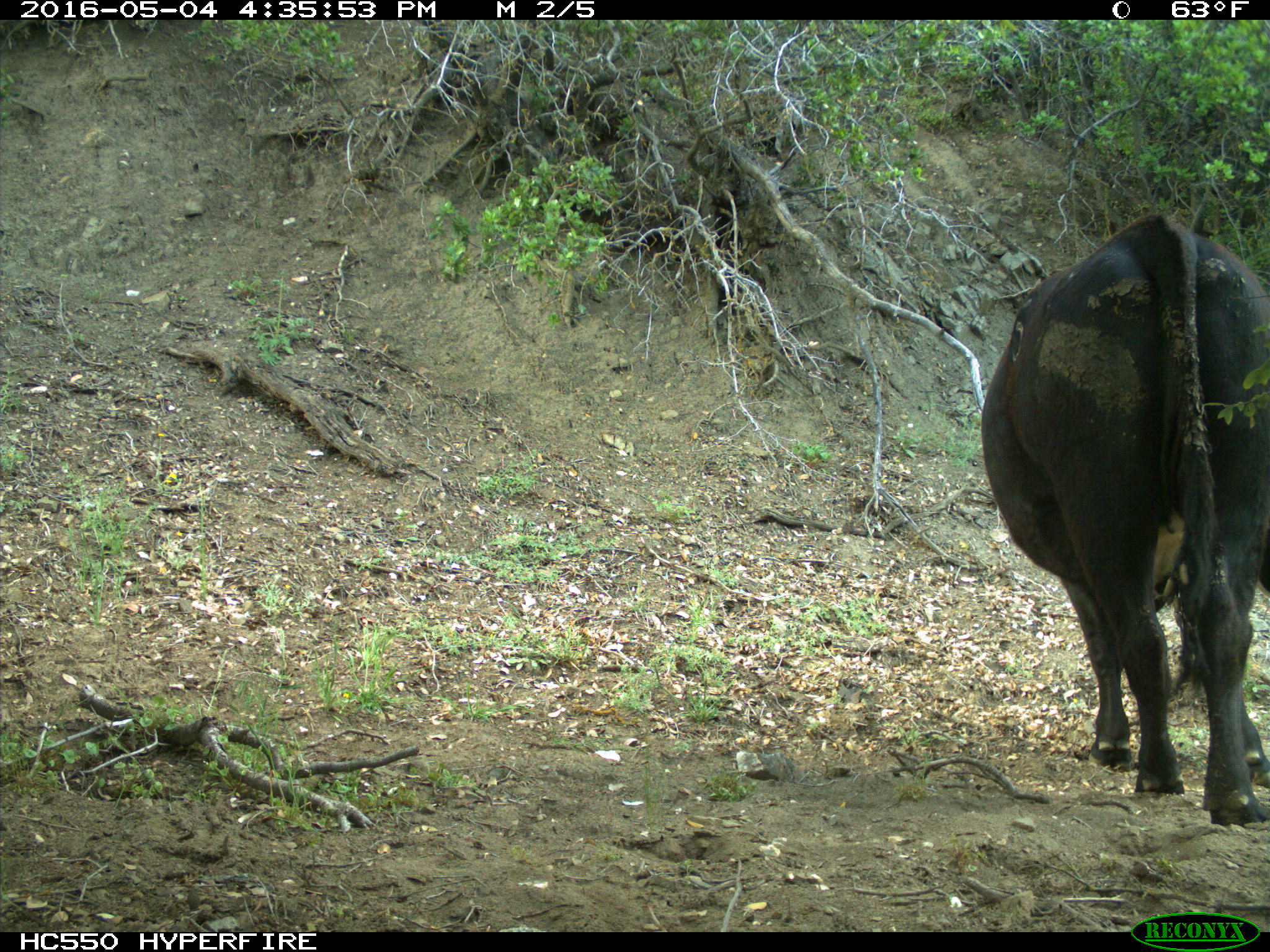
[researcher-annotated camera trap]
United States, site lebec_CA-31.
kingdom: Animalia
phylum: Chordata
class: Mammalia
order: Artiodactyla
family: Bovidae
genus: Bos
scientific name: Bos taurus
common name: domestic cow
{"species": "Bos taurus (domestic cow)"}